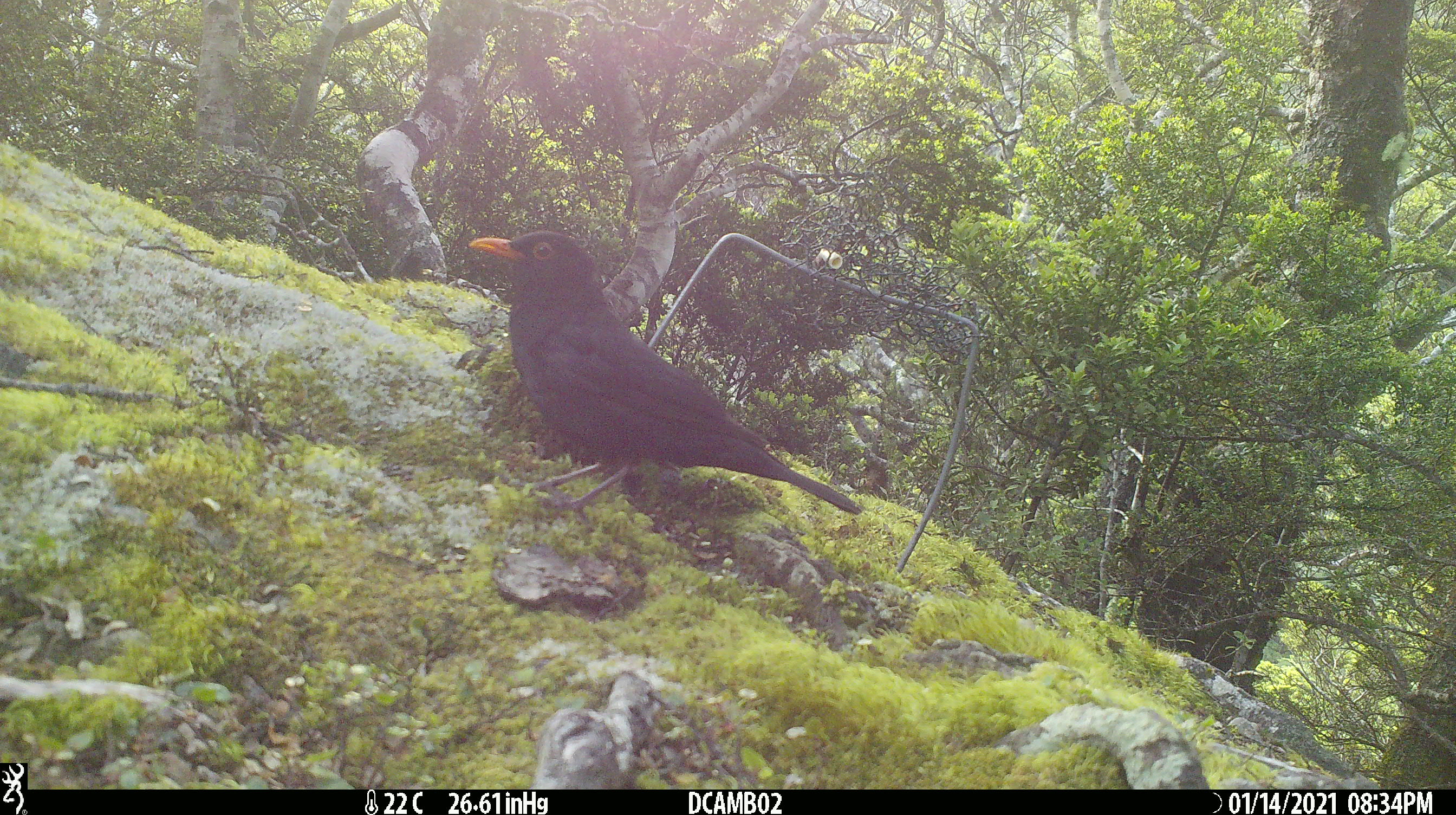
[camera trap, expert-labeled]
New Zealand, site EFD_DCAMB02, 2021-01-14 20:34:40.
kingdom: Animalia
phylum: Chordata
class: Aves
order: Passeriformes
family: Turdidae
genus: Turdus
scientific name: Turdus merula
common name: eurasian blackbird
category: blackbird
Blackbird (eurasian blackbird) (Turdus merula).